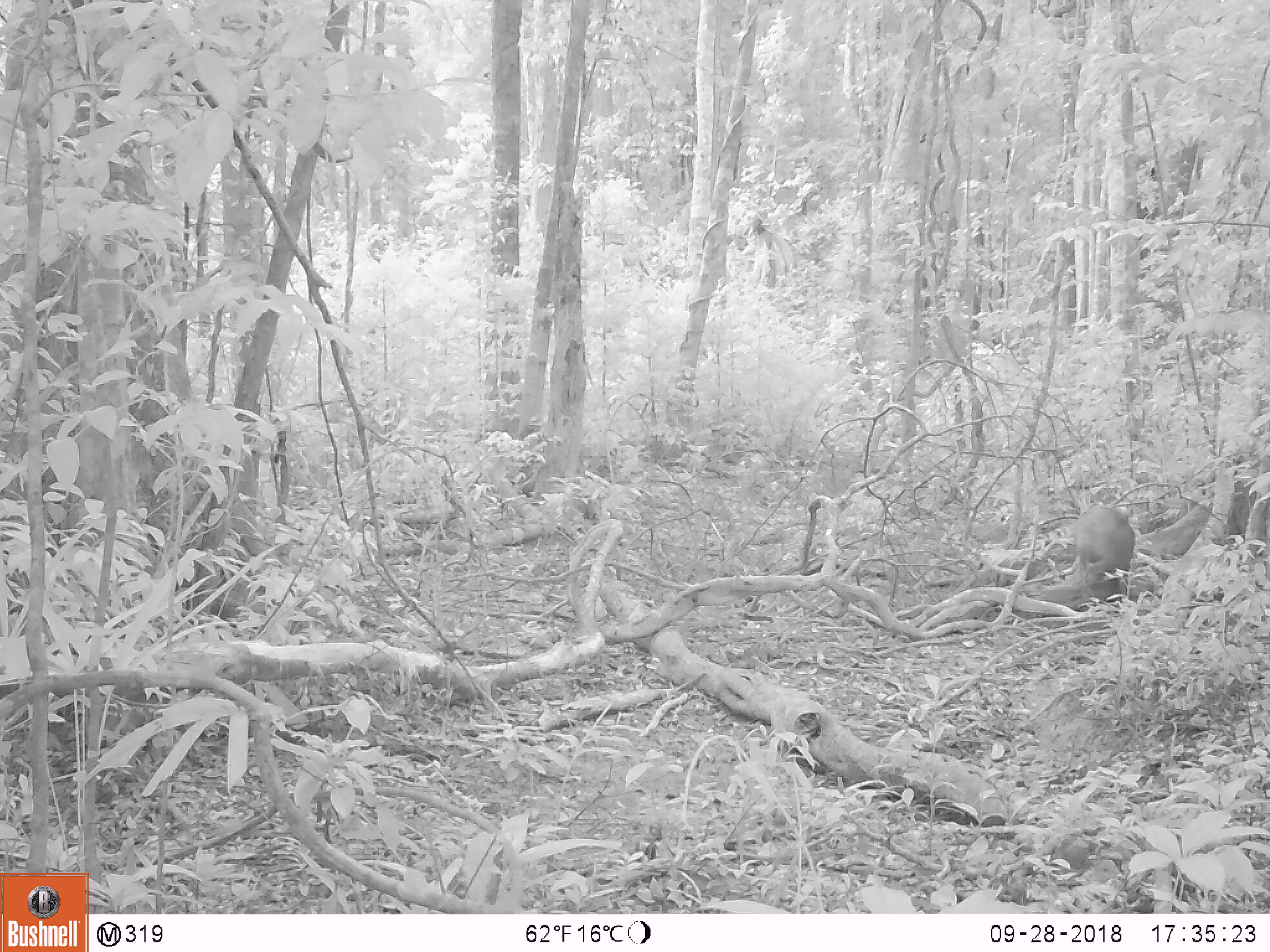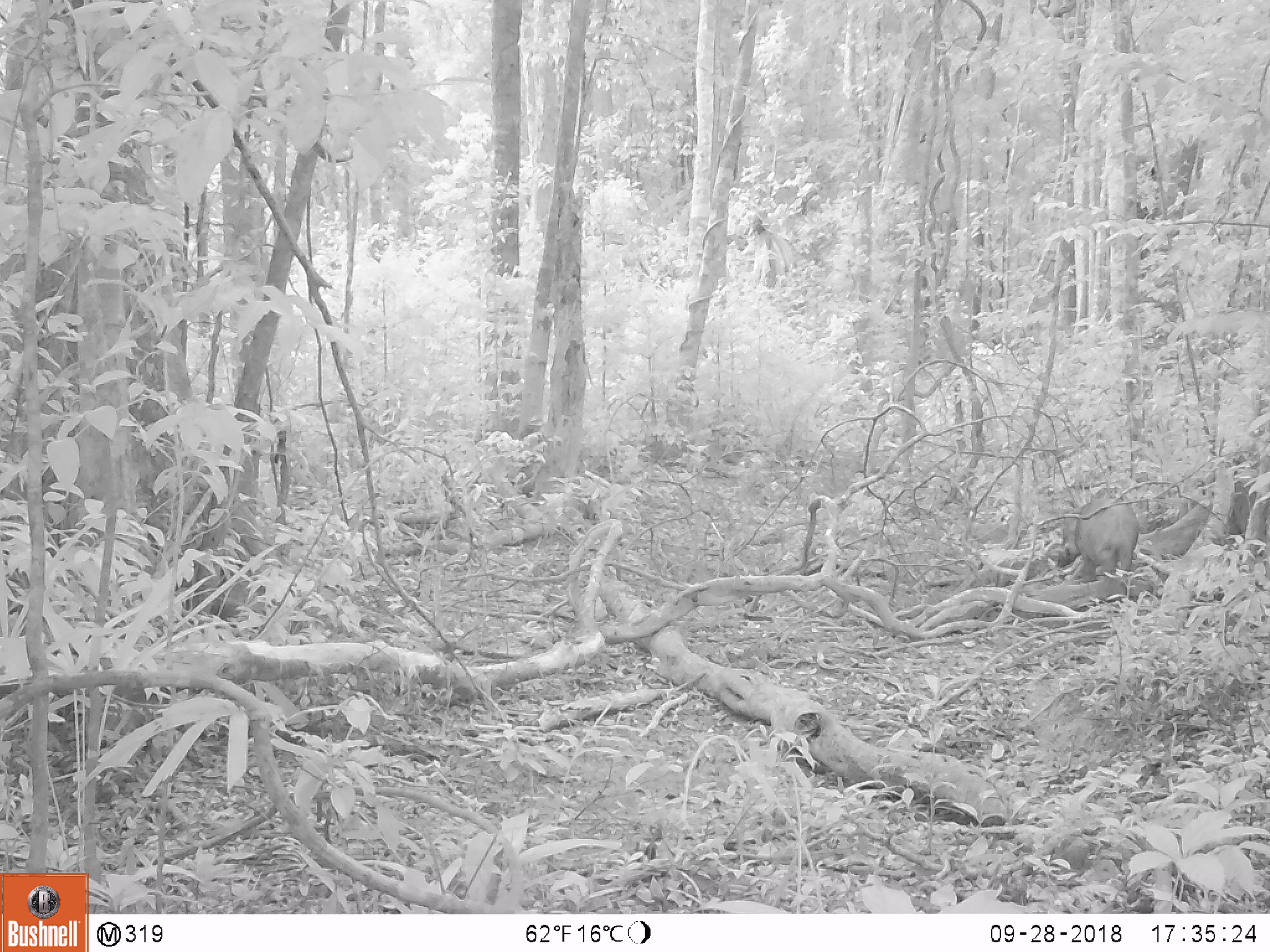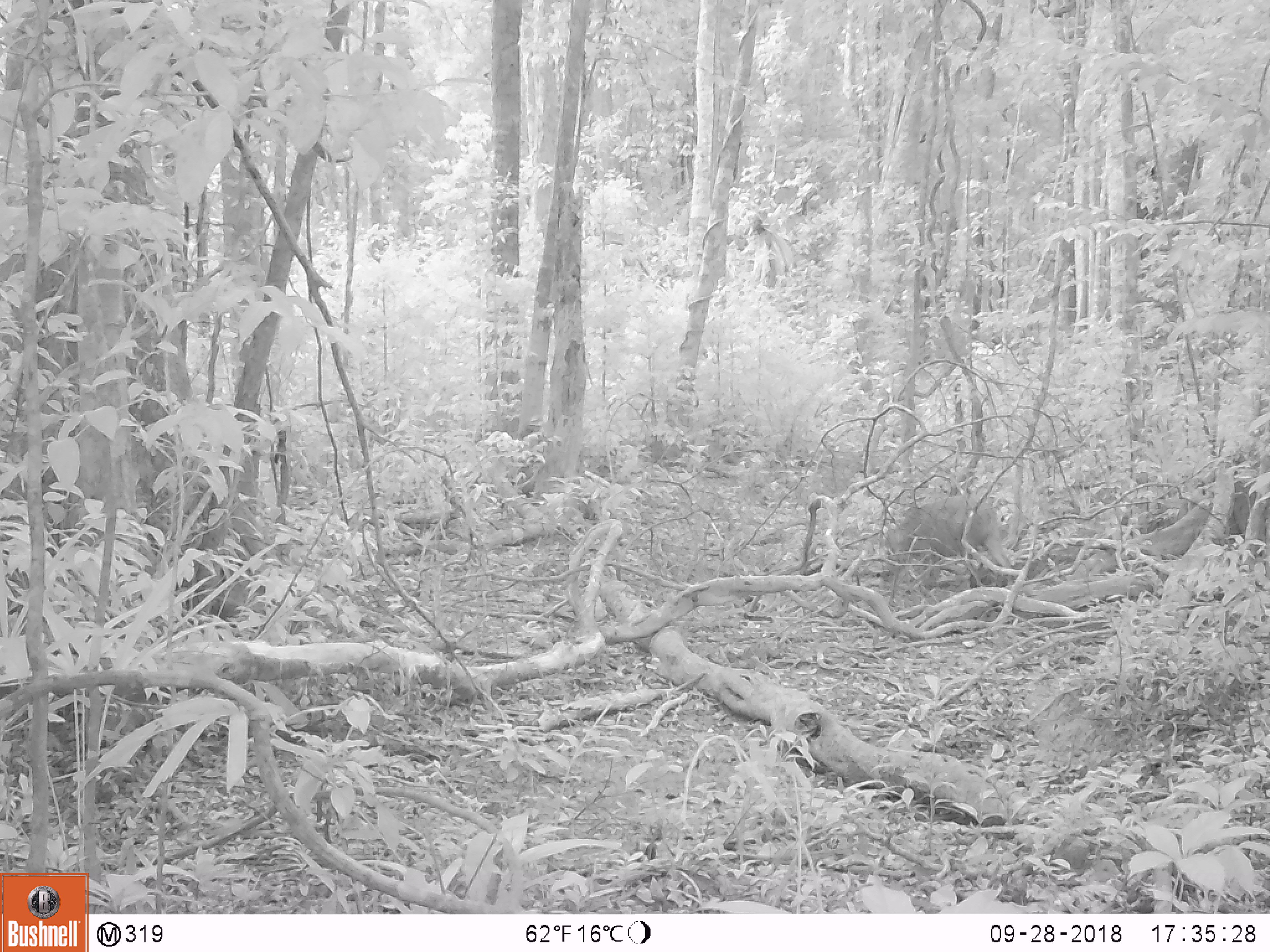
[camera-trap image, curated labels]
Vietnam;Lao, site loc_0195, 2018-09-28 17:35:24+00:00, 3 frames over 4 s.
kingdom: Animalia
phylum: Chordata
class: Mammalia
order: Artiodactyla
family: Suidae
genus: Sus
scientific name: Sus scrofa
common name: eurasian wild pig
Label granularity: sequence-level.